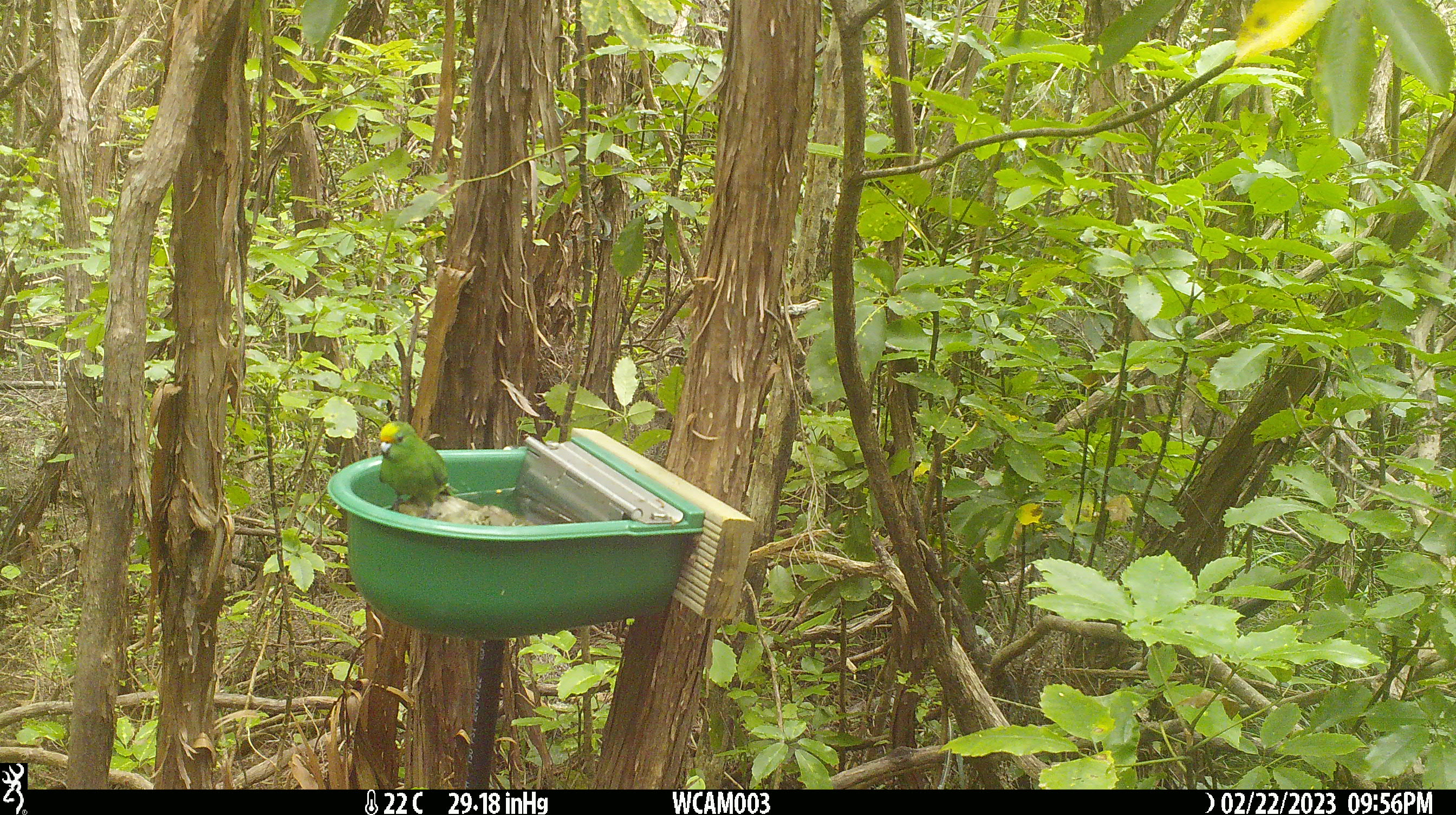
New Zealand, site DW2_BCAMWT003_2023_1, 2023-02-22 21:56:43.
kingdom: Animalia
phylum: Chordata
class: Aves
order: Psittaciformes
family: Psittaculidae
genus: Cyanoramphus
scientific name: Cyanoramphus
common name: parakeet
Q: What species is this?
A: Parakeet (Cyanoramphus).